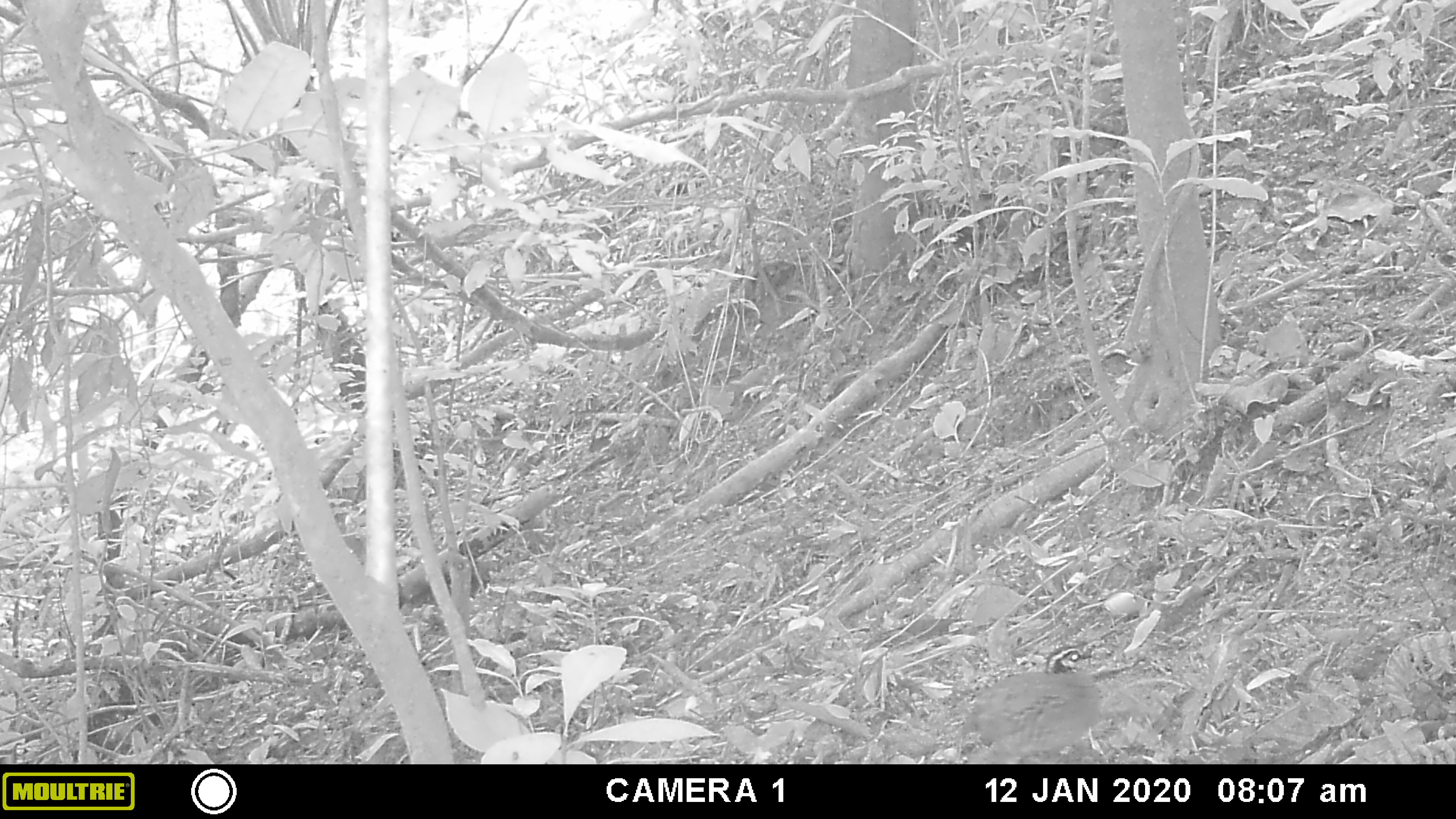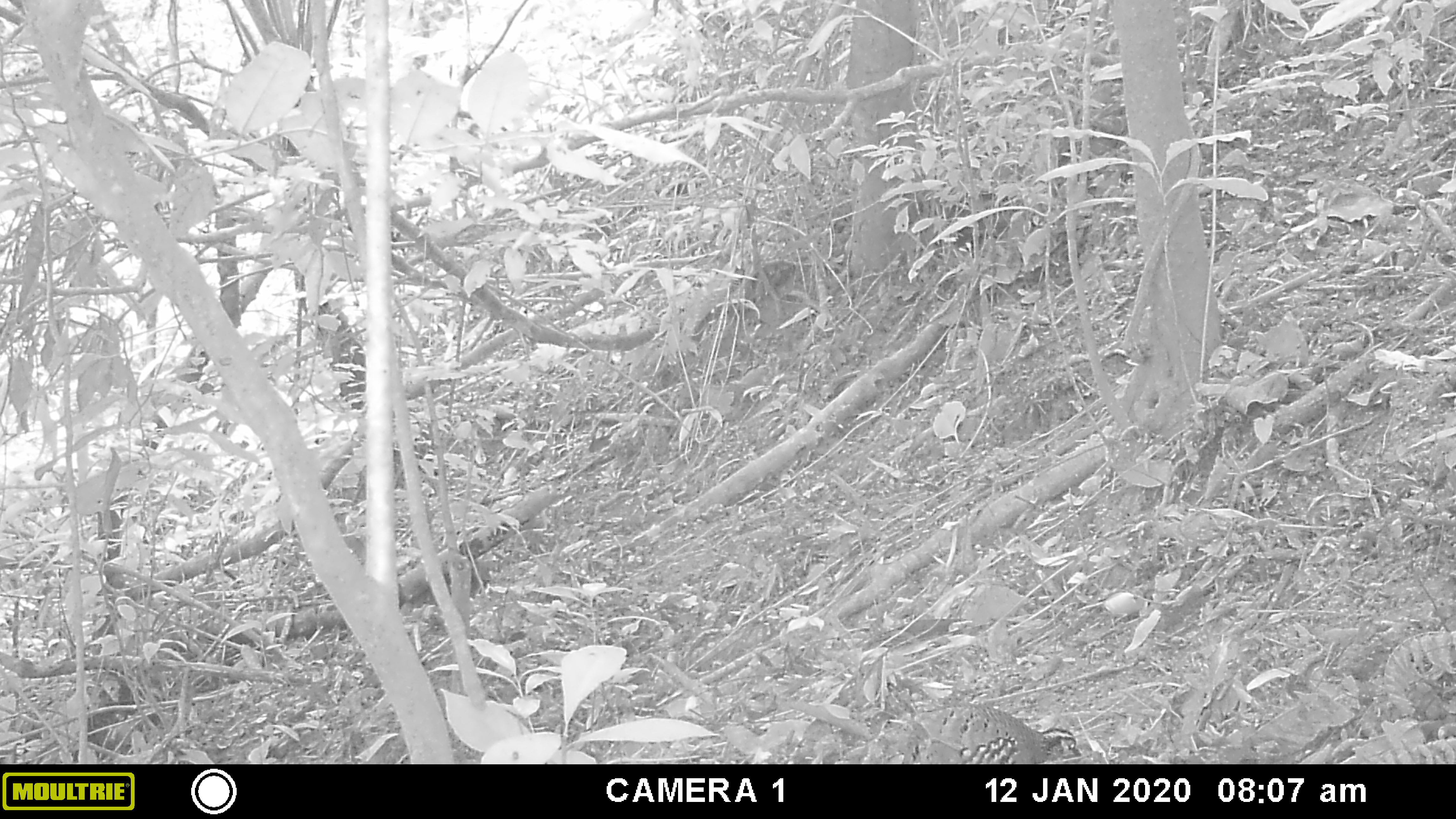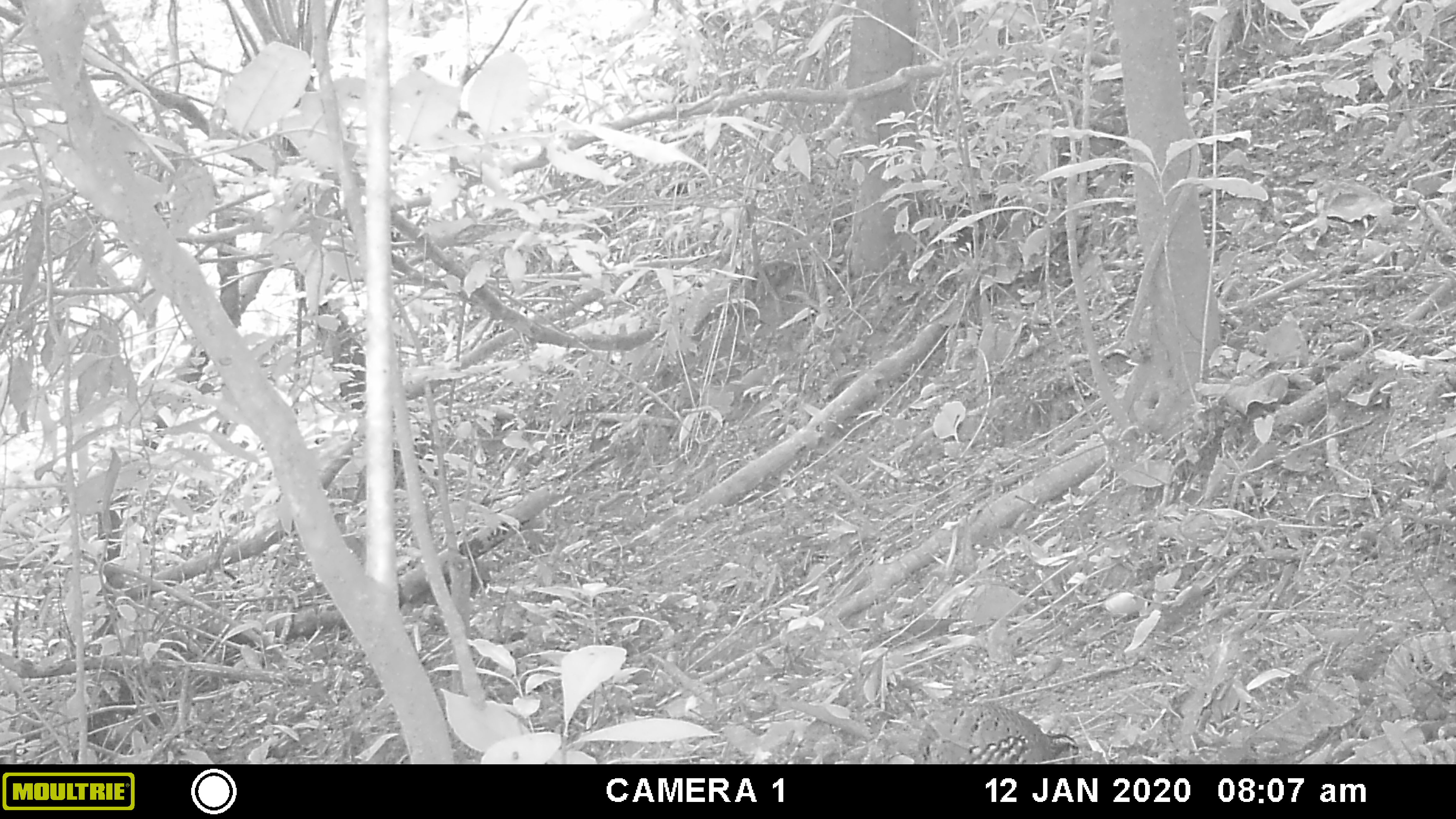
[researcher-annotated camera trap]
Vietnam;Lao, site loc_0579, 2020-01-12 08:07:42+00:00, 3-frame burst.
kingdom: Animalia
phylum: Chordata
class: Aves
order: Galliformes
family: Phasianidae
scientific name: Phasianidae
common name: partridge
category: unidentified partridge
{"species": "unidentified partridge (partridge) (Phasianidae)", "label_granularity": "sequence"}